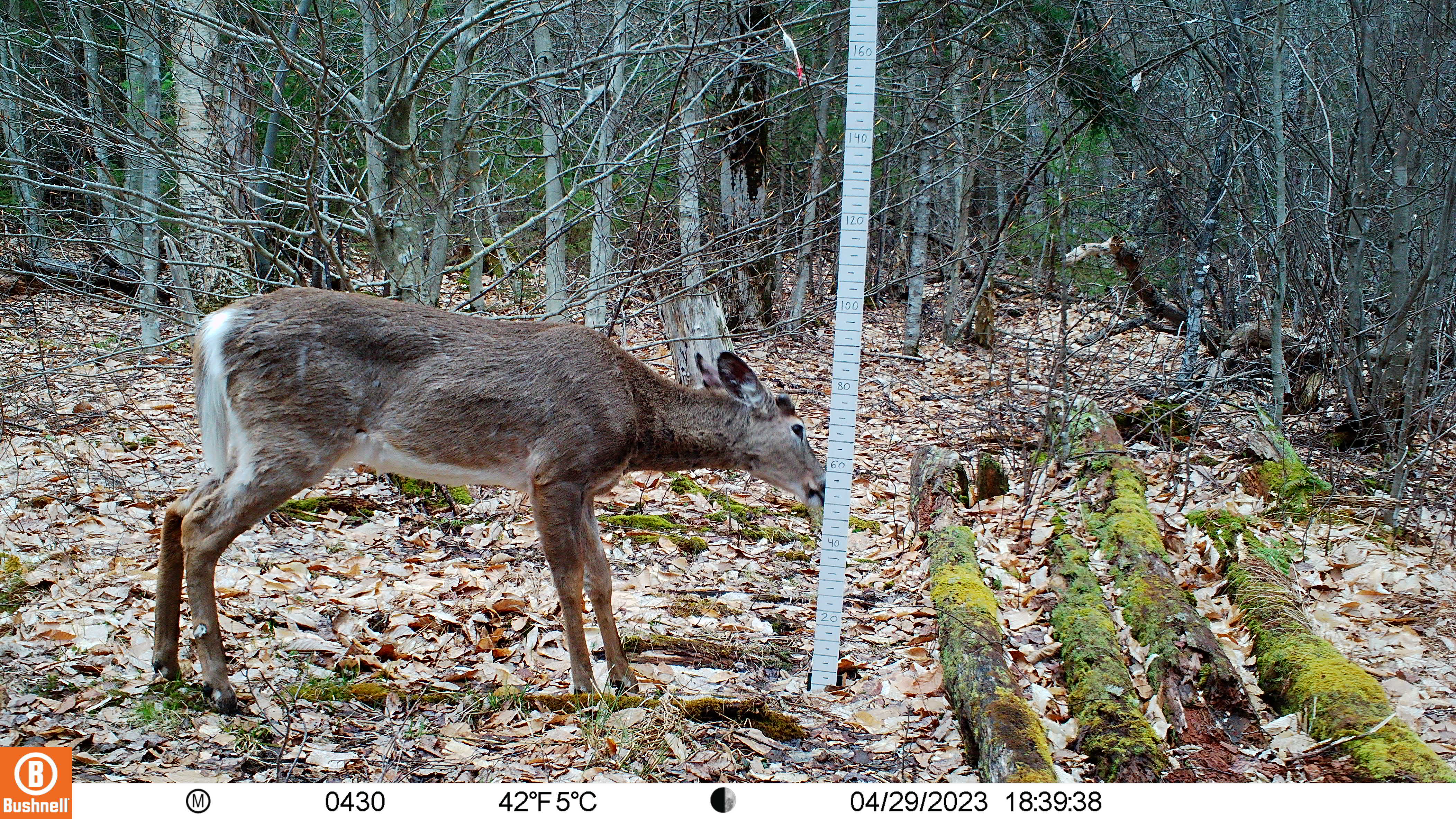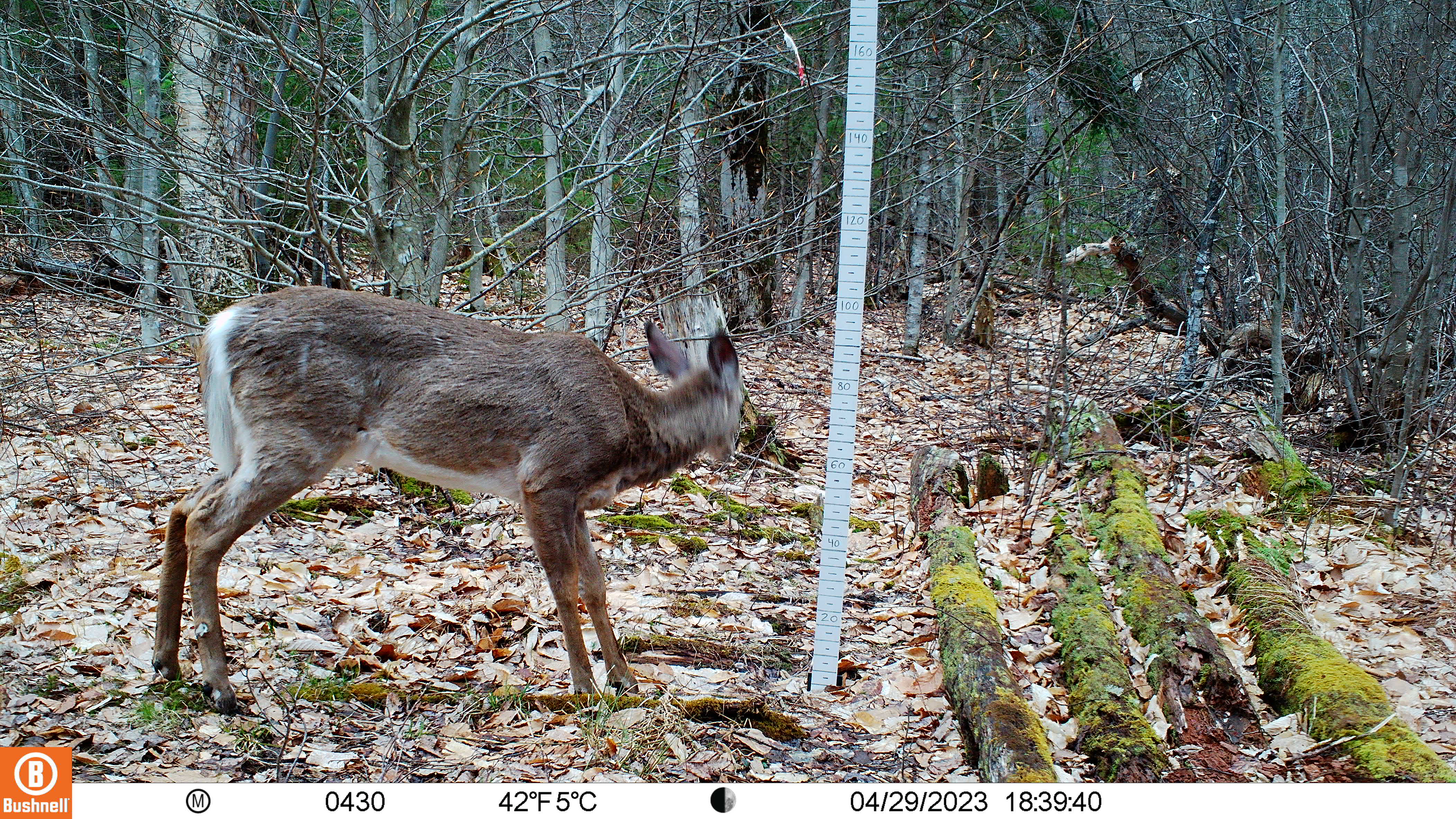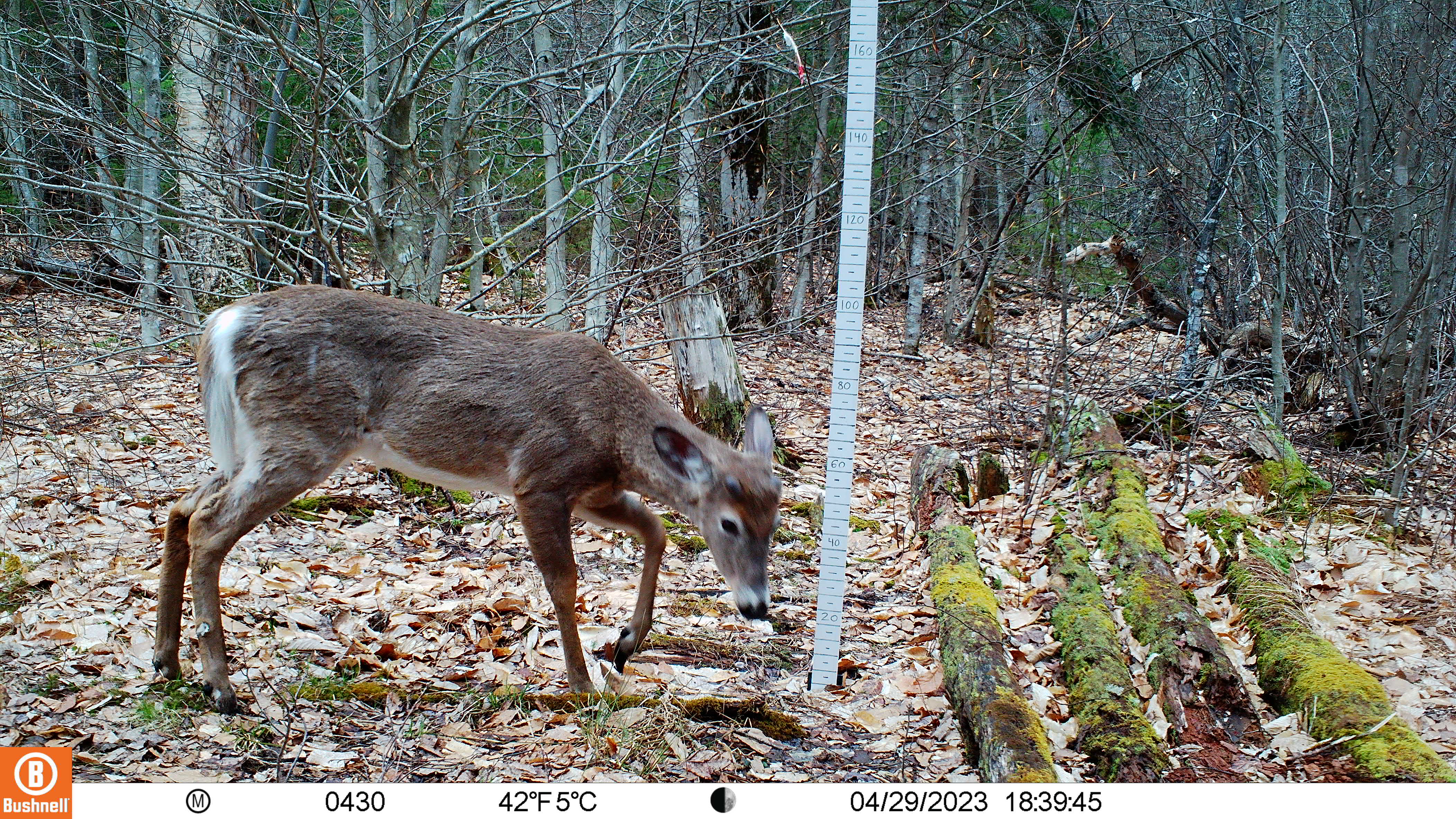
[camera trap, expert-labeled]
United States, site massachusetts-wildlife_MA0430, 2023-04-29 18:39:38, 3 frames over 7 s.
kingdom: Animalia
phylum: Chordata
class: Mammalia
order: Artiodactyla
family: Cervidae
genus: Odocoileus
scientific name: Odocoileus virginianus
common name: white-tailed deer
White-tailed deer (Odocoileus virginianus).